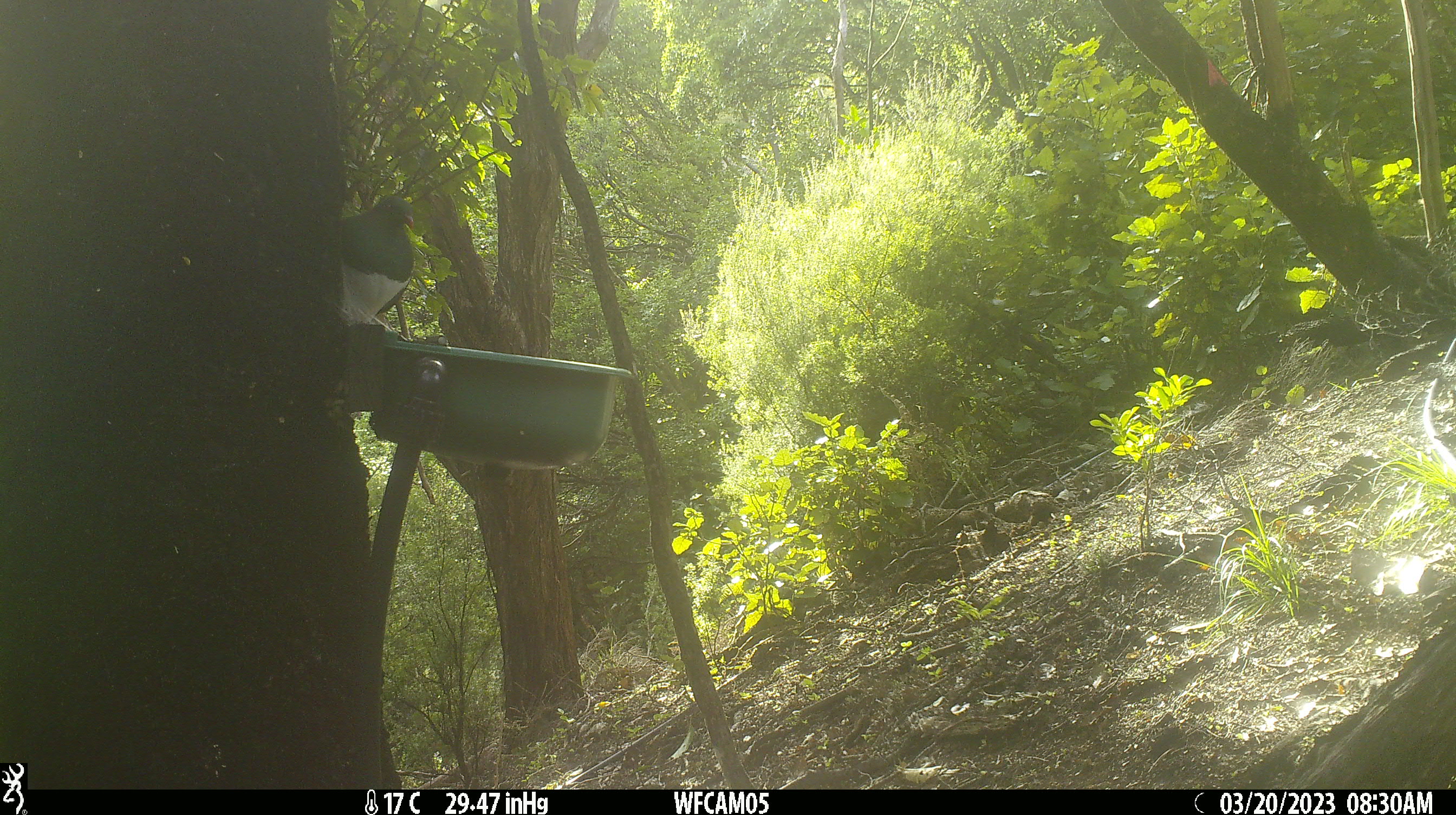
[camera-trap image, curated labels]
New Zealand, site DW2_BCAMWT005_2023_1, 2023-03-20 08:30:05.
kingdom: Animalia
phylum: Chordata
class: Aves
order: Columbiformes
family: Columbidae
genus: Hemiphaga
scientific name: Hemiphaga novaeseelandiae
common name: new zealand pigeon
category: kereru